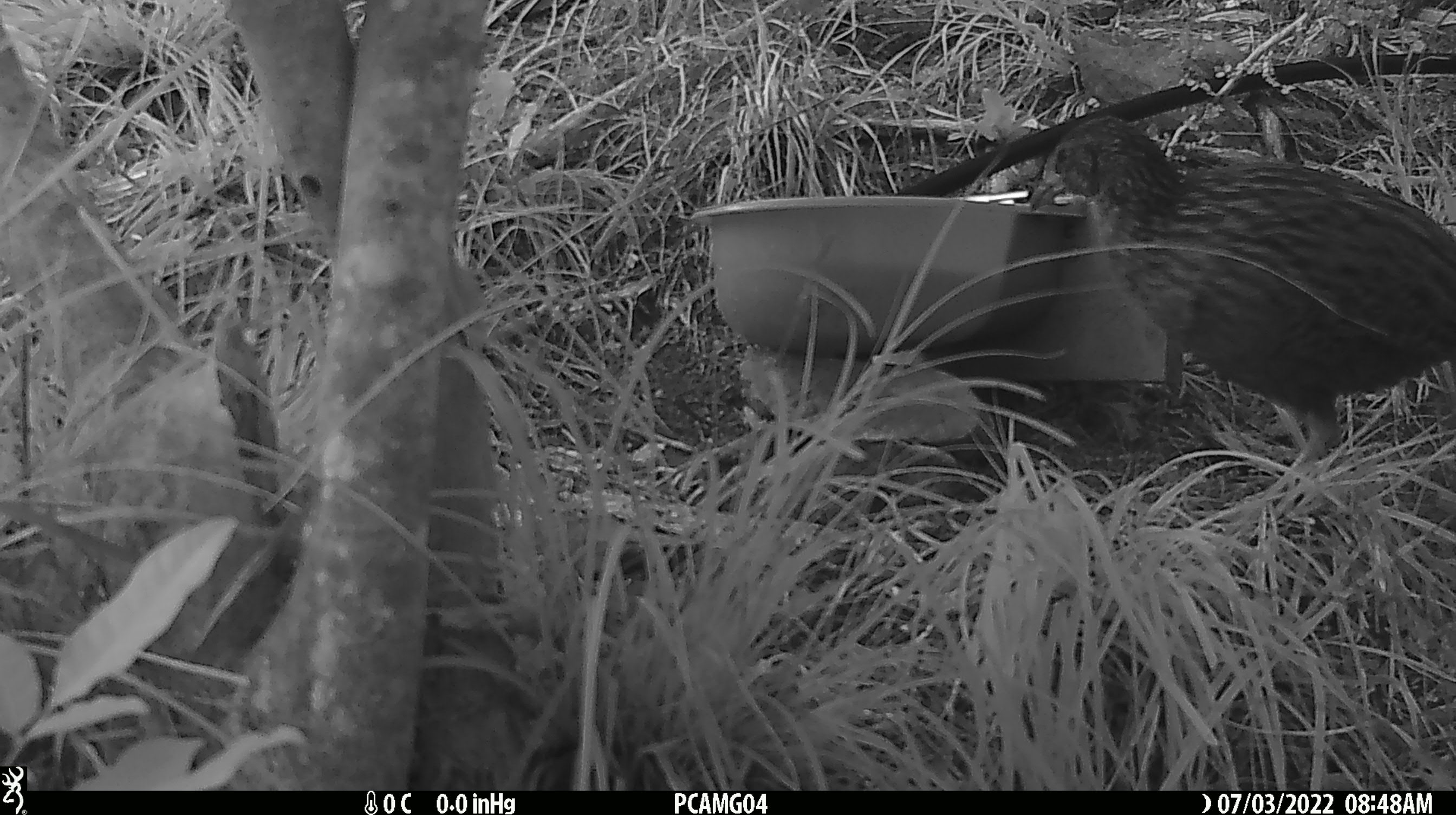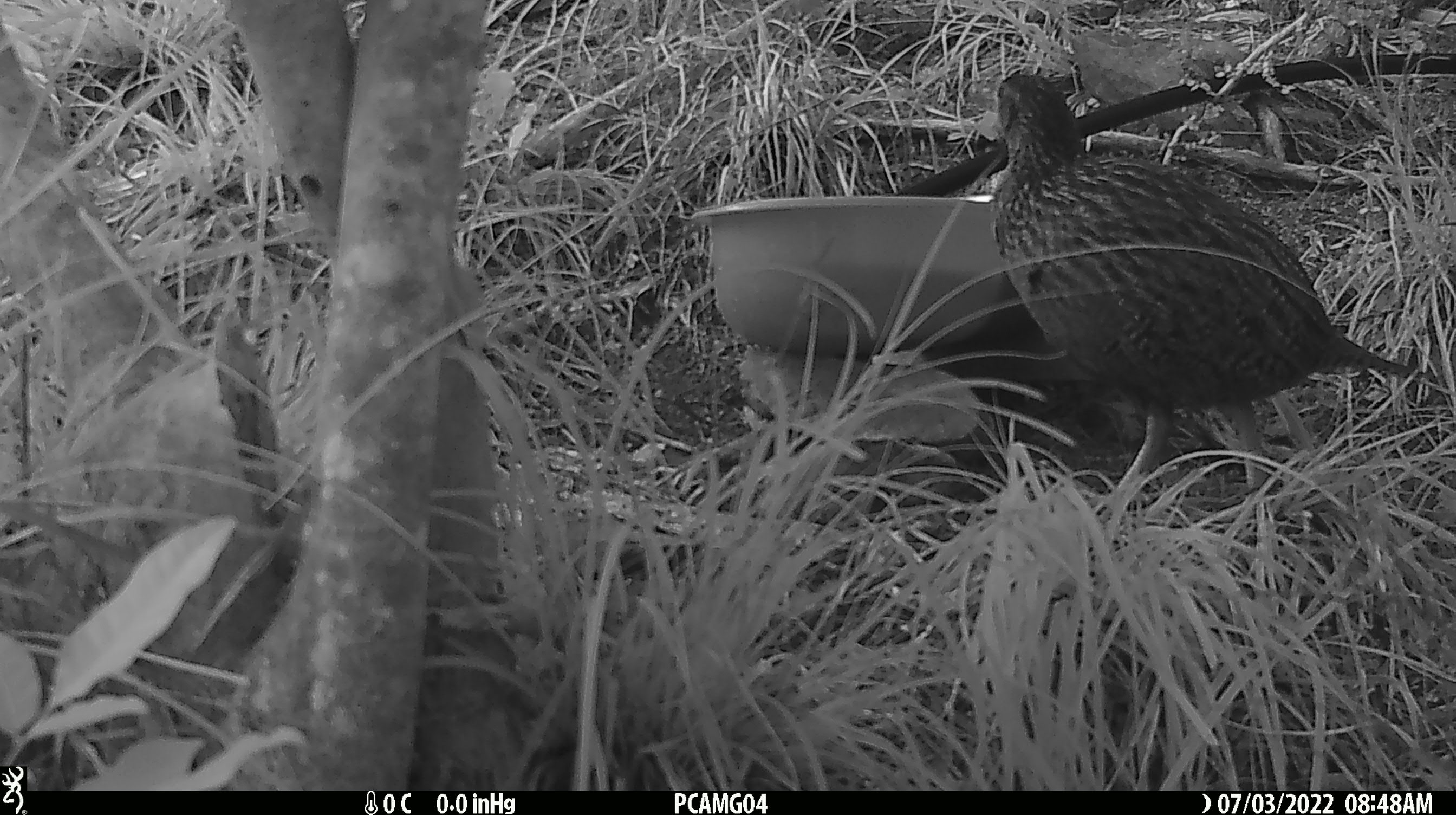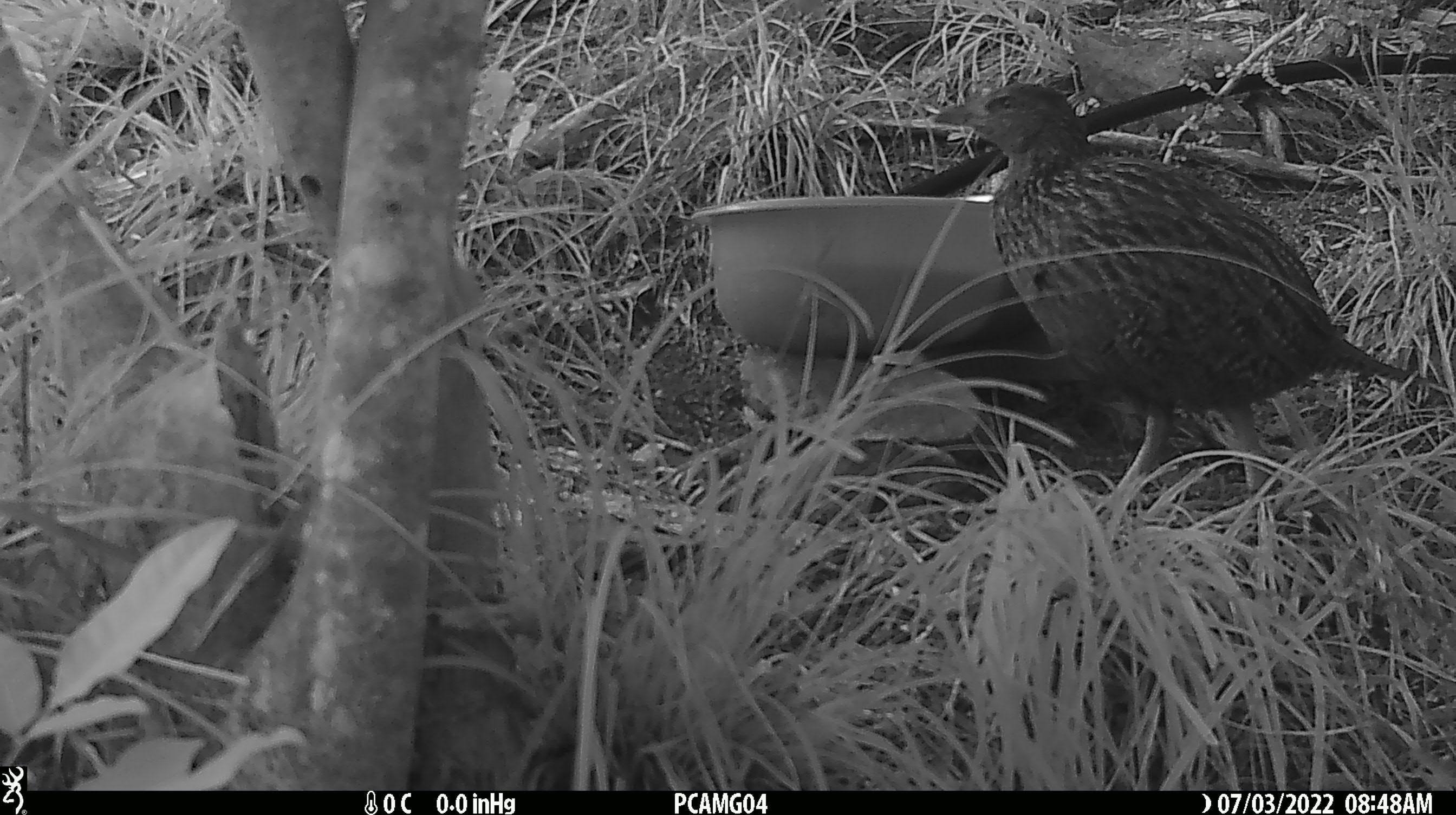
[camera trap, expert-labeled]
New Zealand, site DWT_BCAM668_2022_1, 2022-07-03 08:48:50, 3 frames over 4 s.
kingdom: Animalia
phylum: Chordata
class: Aves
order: Gruiformes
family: Rallidae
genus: Gallirallus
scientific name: Gallirallus australis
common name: weka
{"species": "weka (Gallirallus australis)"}